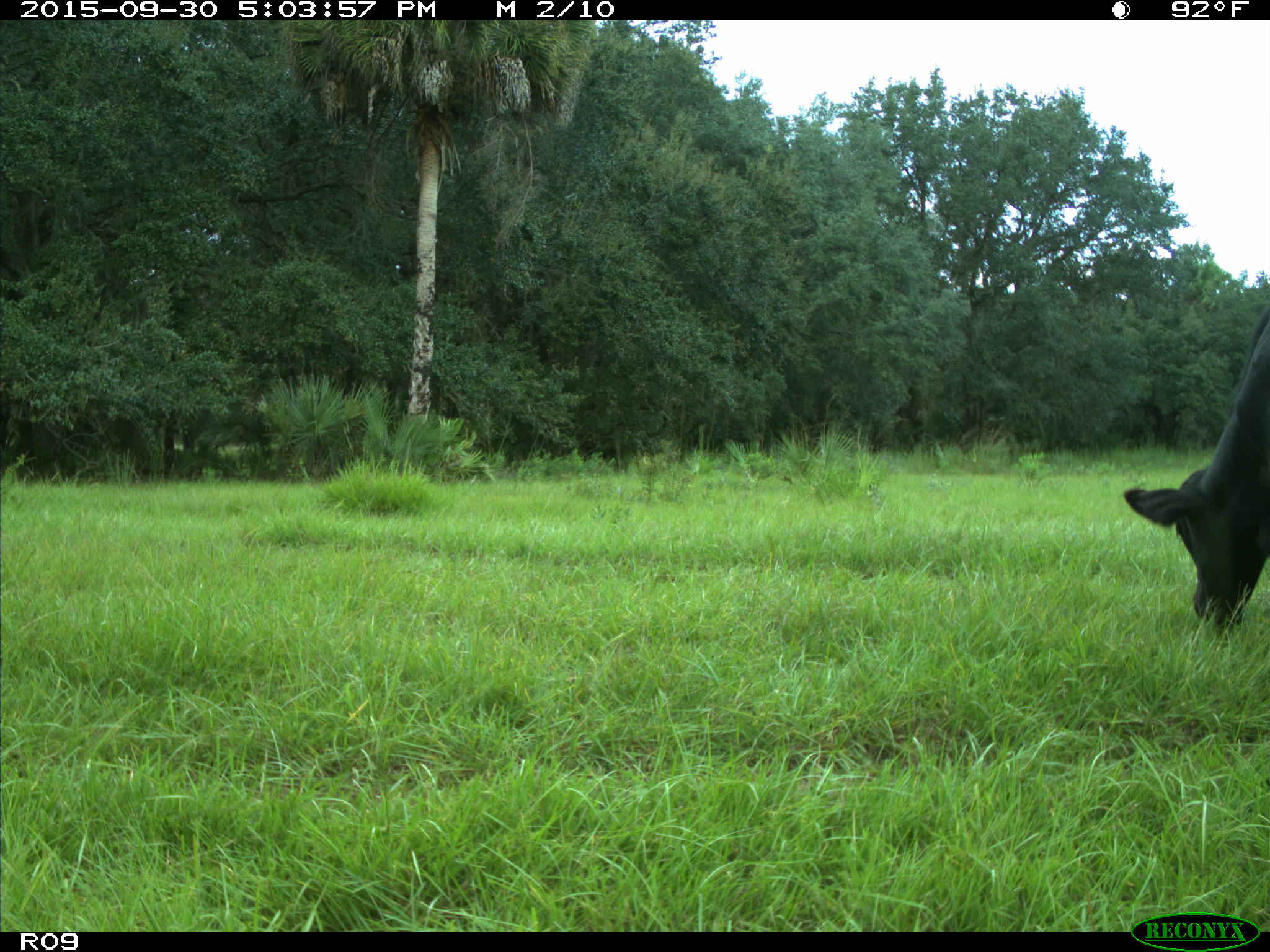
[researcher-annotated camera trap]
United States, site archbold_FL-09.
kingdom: Animalia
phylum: Chordata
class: Mammalia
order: Artiodactyla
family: Bovidae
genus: Bos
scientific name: Bos taurus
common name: domestic cow